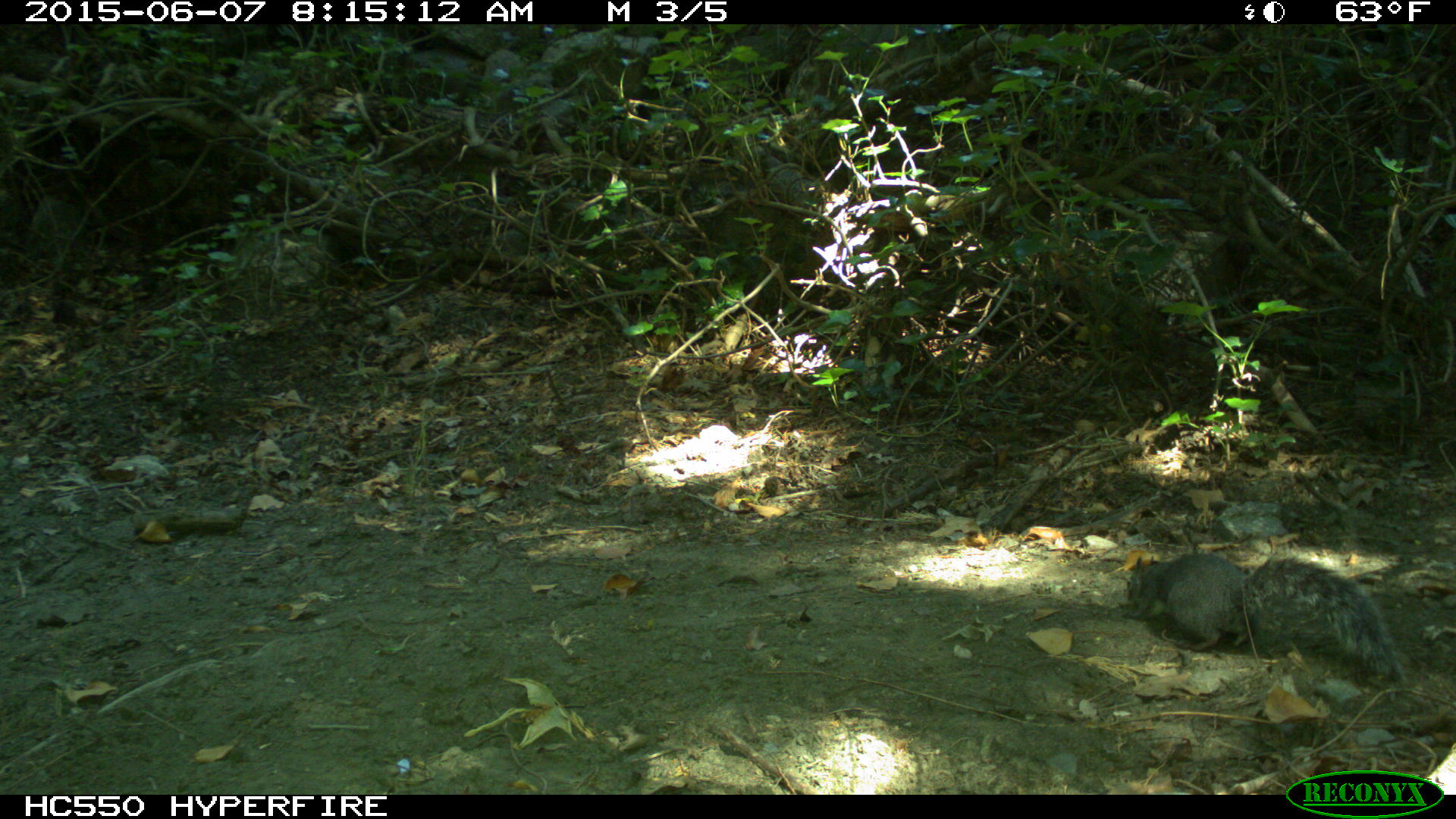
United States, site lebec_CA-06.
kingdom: Animalia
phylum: Chordata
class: Mammalia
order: Rodentia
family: Sciuridae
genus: Sciurus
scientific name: Sciurus carolinensis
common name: eastern gray squirrel